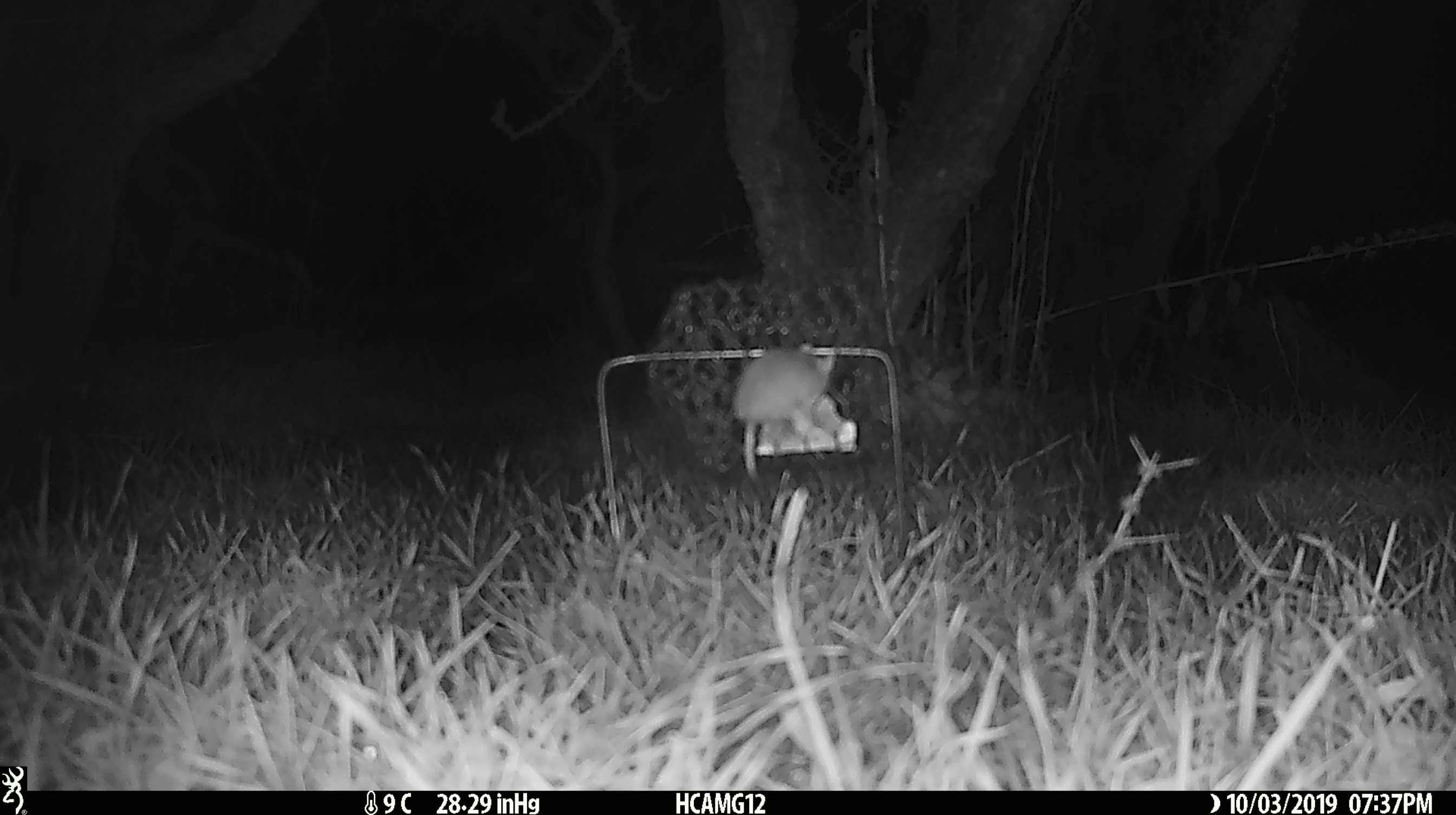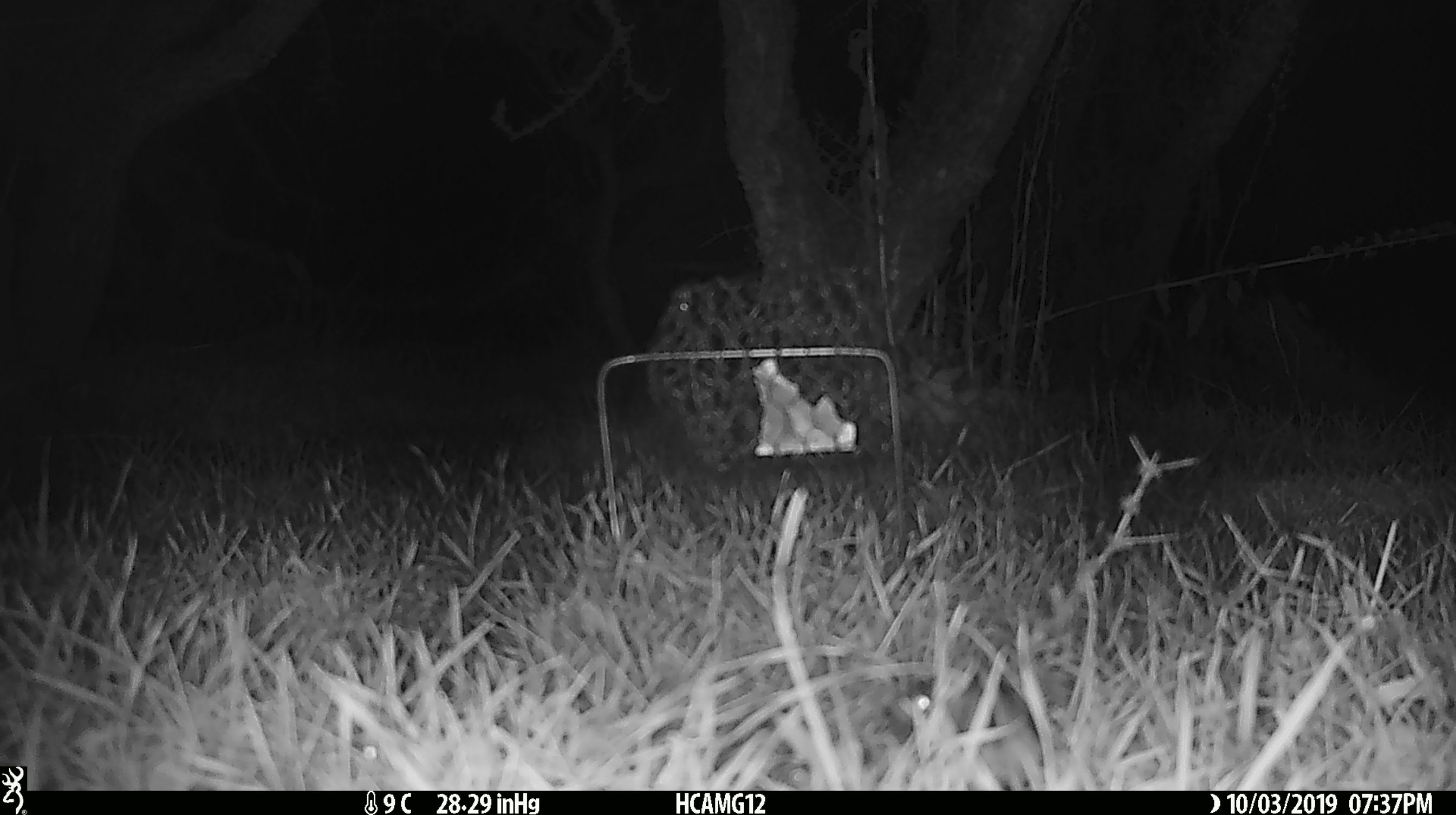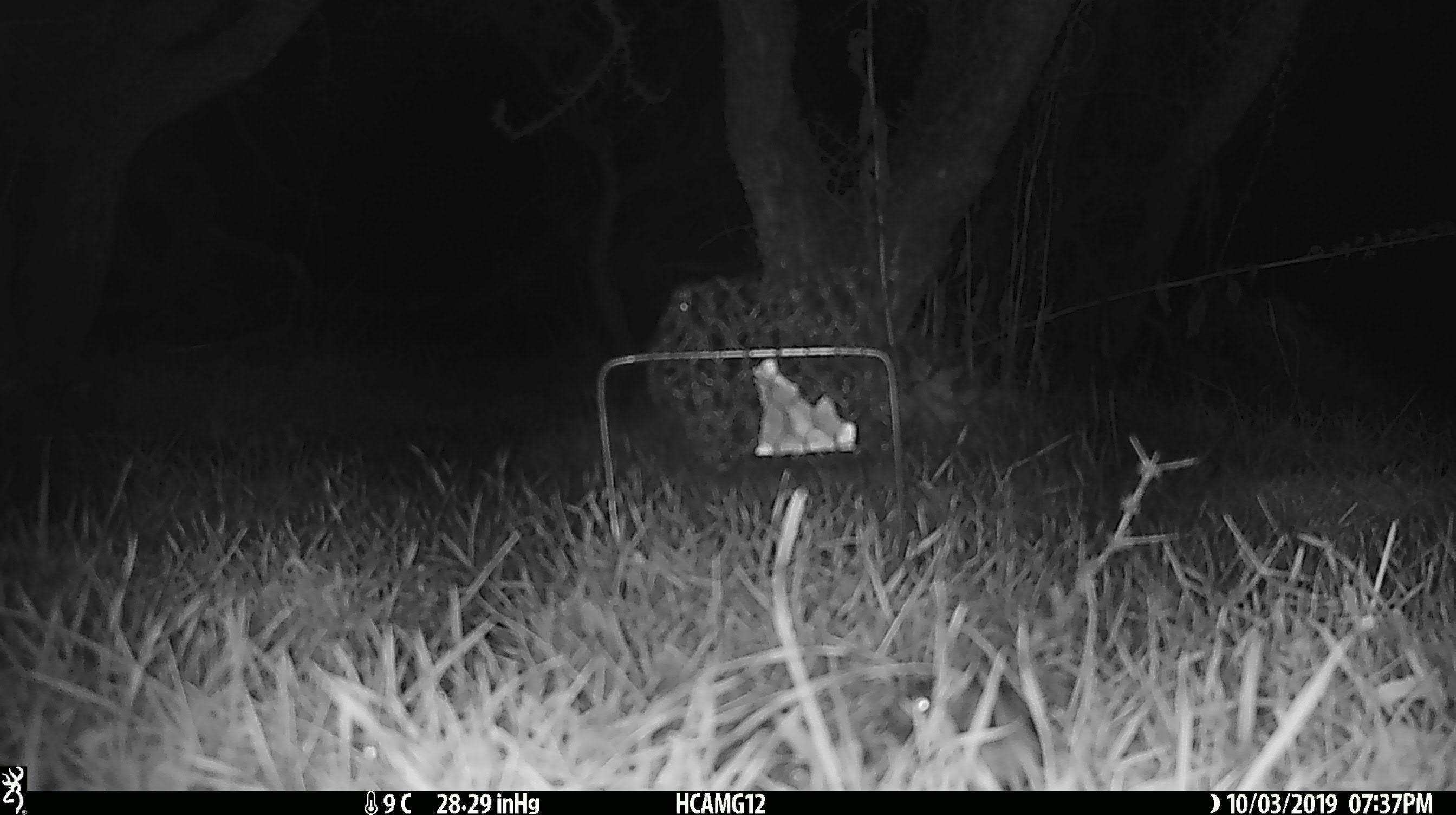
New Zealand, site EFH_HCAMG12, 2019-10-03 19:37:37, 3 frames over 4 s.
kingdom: Animalia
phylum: Chordata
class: Mammalia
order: Rodentia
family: Muridae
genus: Mus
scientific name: Mus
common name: mouse